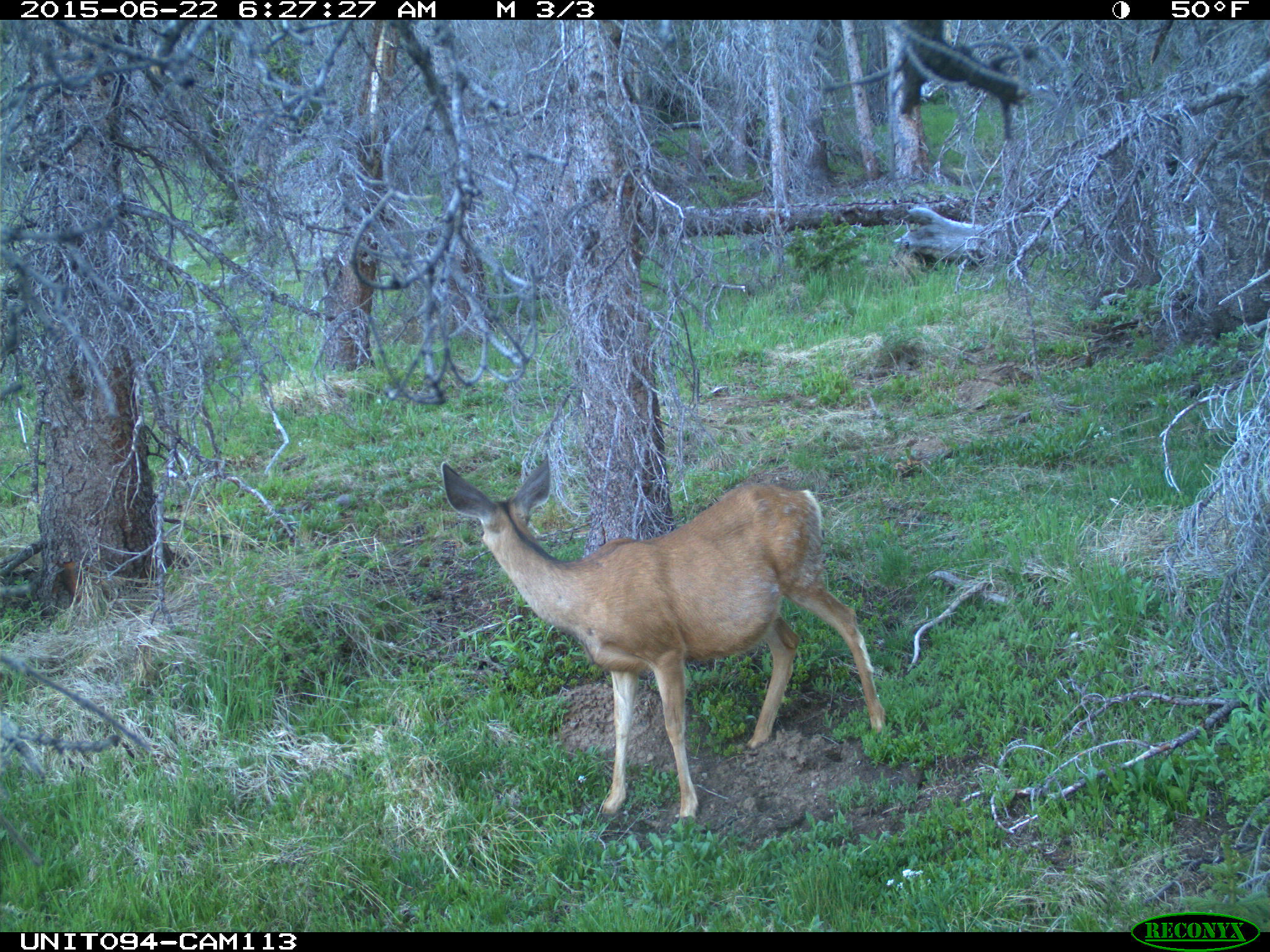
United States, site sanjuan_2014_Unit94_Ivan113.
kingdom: Animalia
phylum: Chordata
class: Mammalia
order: Artiodactyla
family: Cervidae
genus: Odocoileus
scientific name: Odocoileus hemionus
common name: mule deer